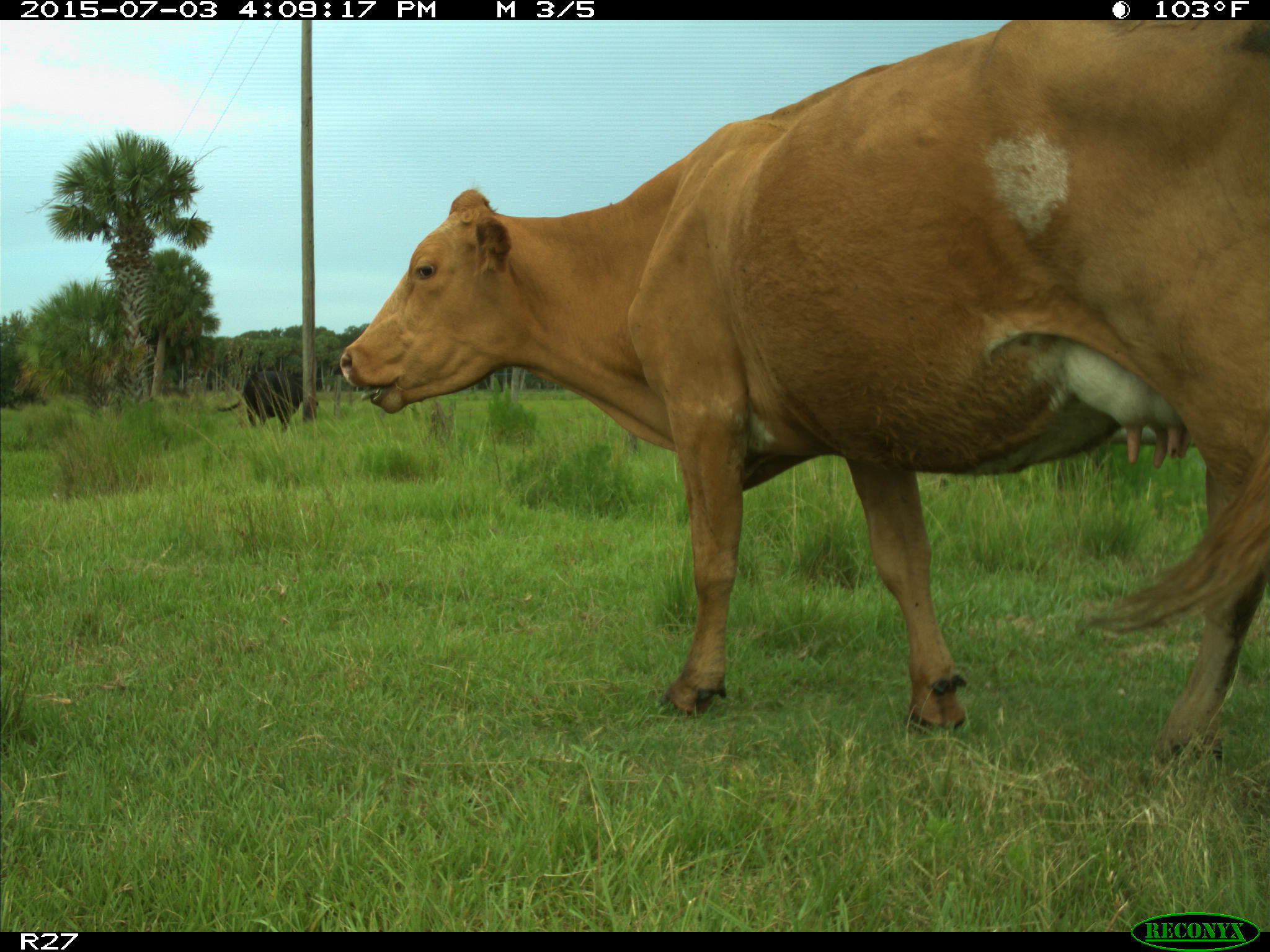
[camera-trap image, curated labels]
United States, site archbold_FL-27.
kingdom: Animalia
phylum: Chordata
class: Mammalia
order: Artiodactyla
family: Bovidae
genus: Bos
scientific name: Bos taurus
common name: domestic cow